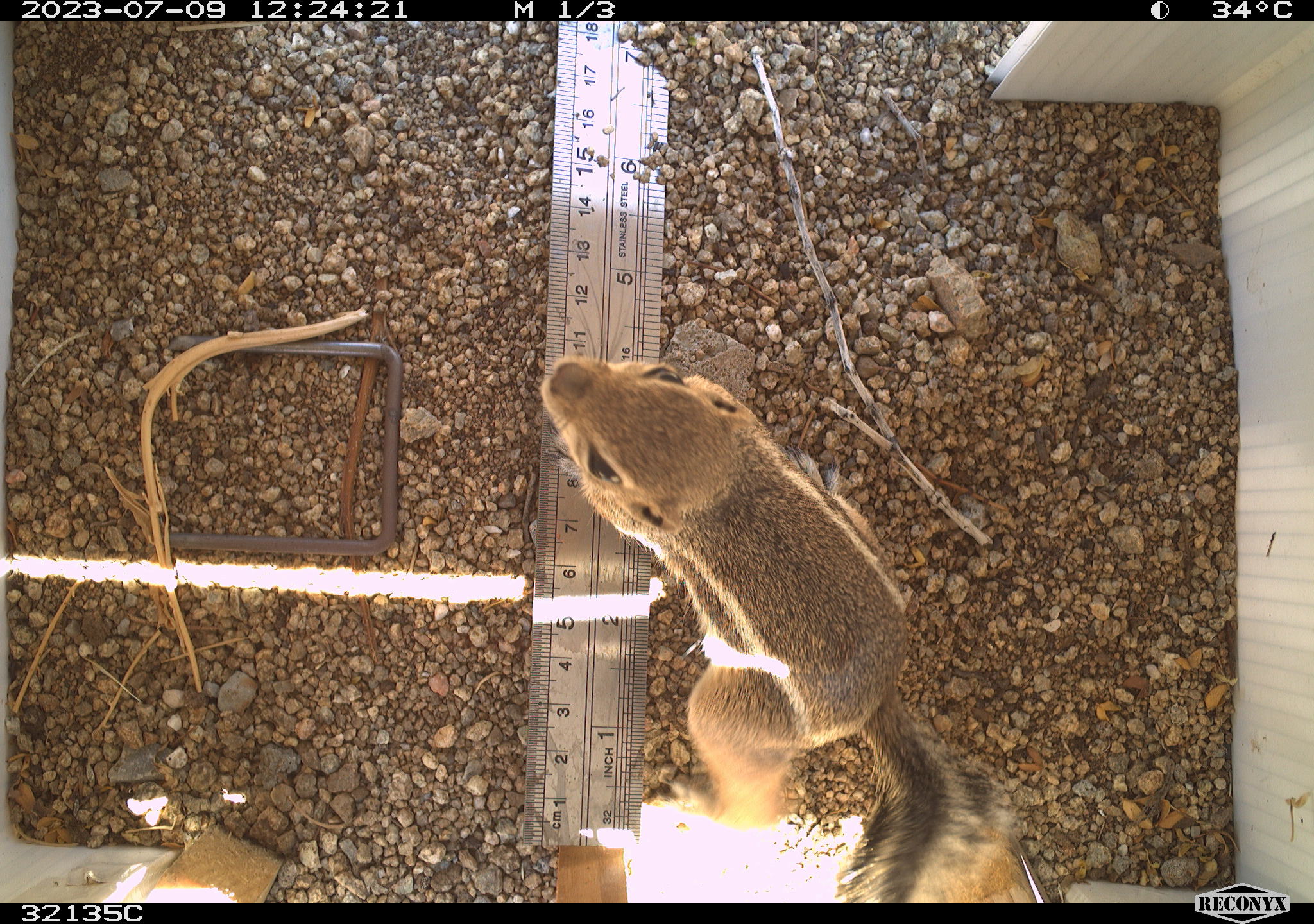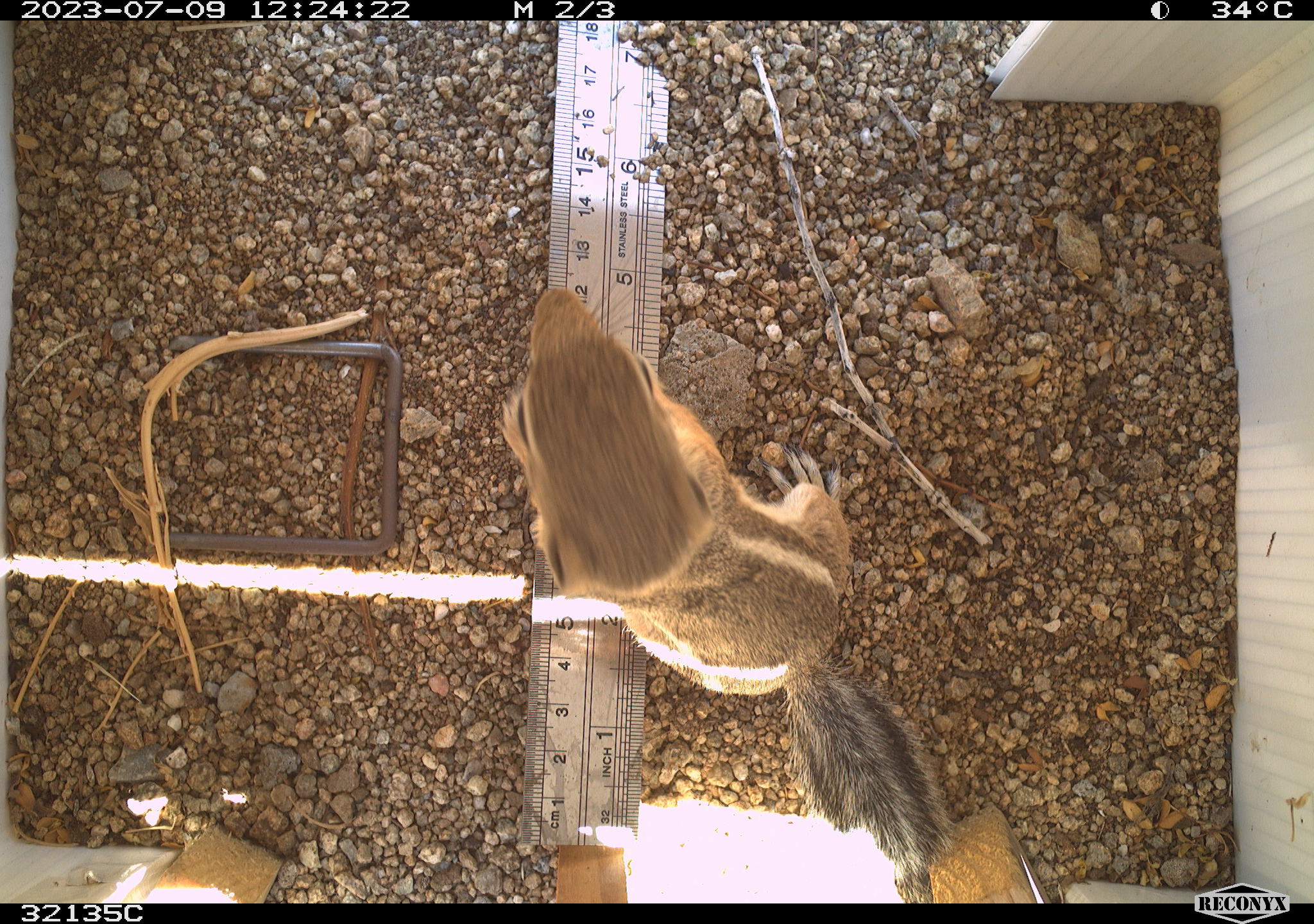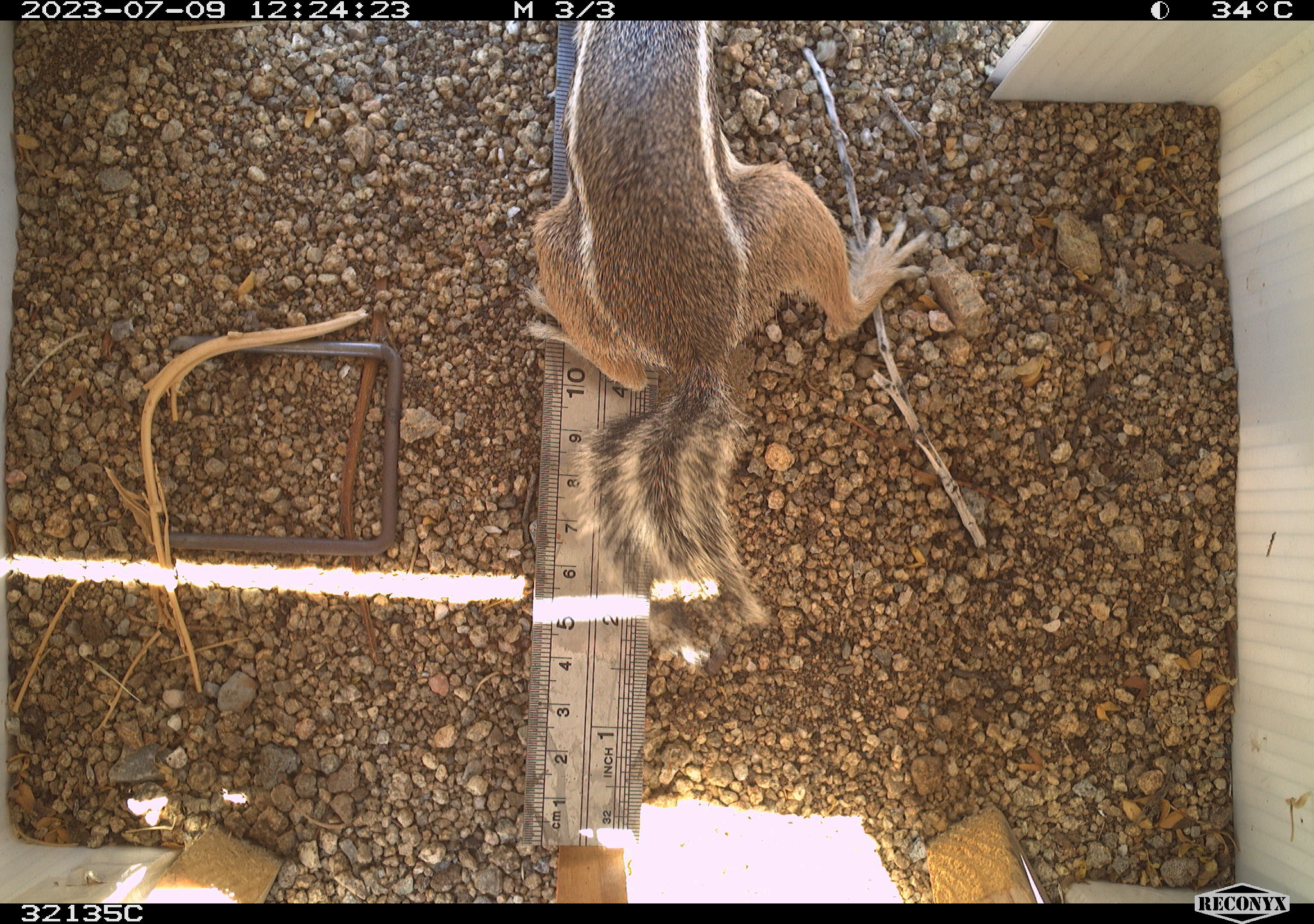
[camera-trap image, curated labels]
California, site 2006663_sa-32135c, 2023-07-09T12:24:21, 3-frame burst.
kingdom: Animalia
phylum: Chordata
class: Mammalia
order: Rodentia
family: Sciuridae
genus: Ammospermophilus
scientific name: Ammospermophilus leucurus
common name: white-tailed antelope squirrel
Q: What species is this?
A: White-tailed antelope squirrel (Ammospermophilus leucurus).